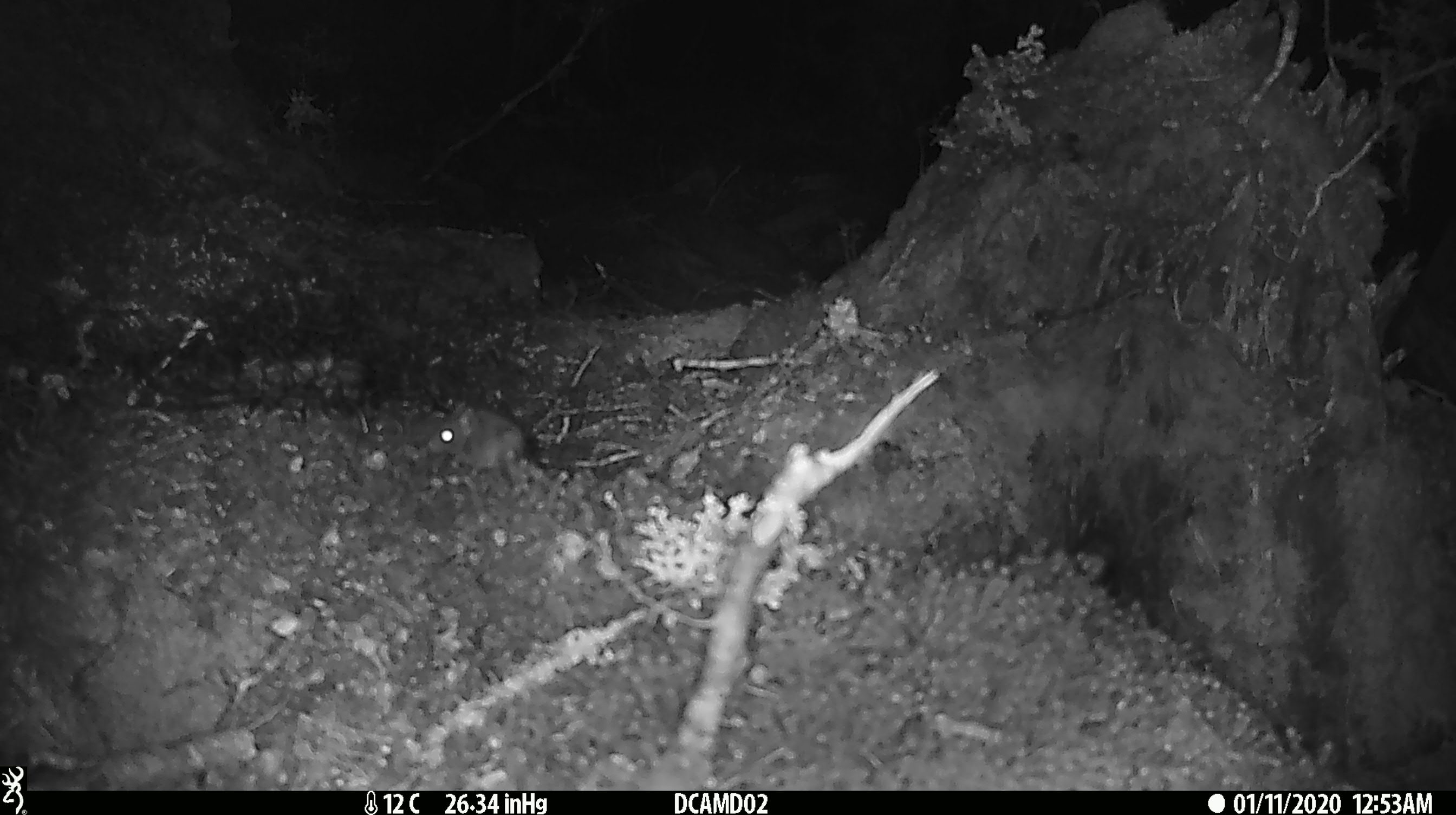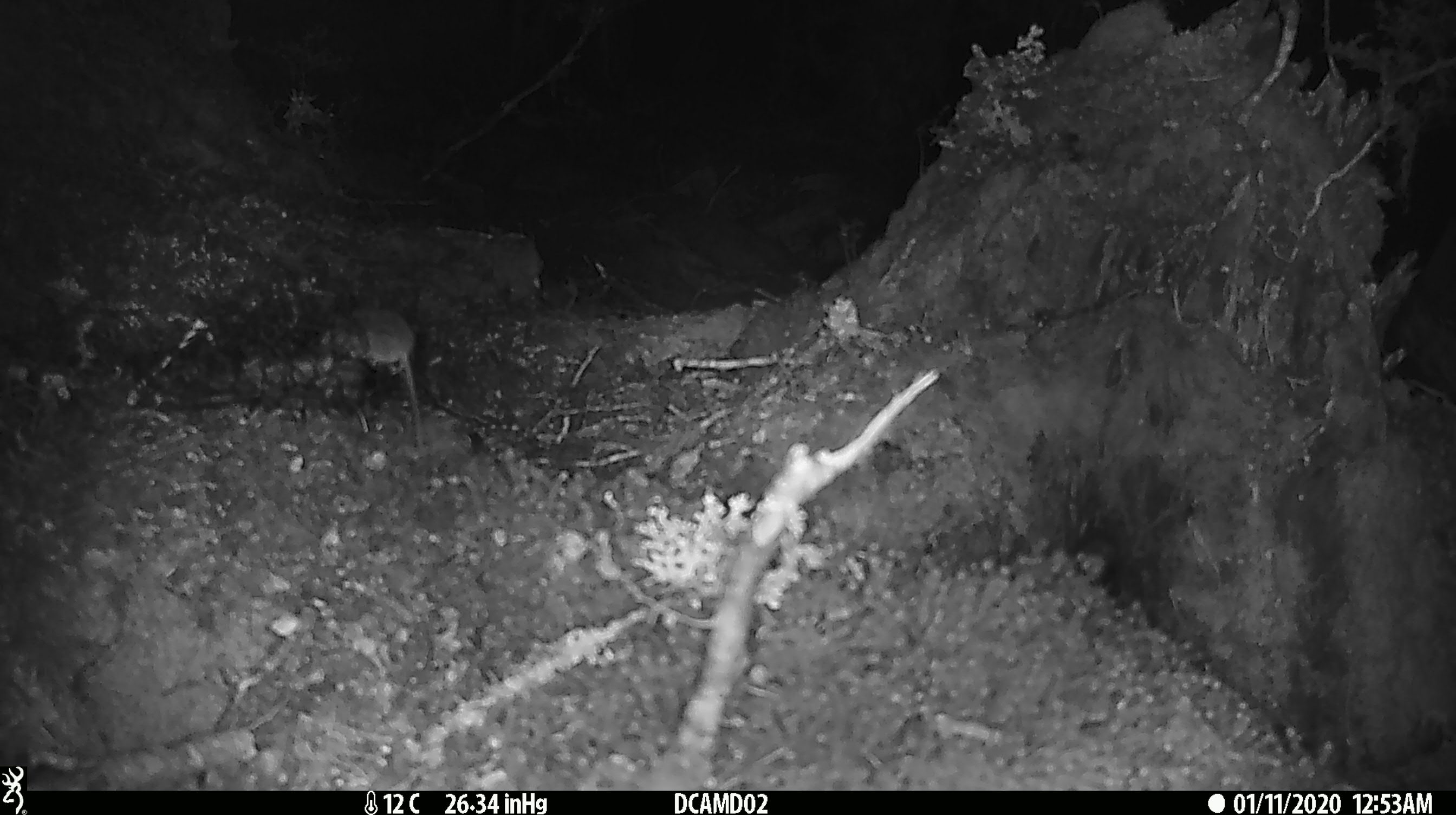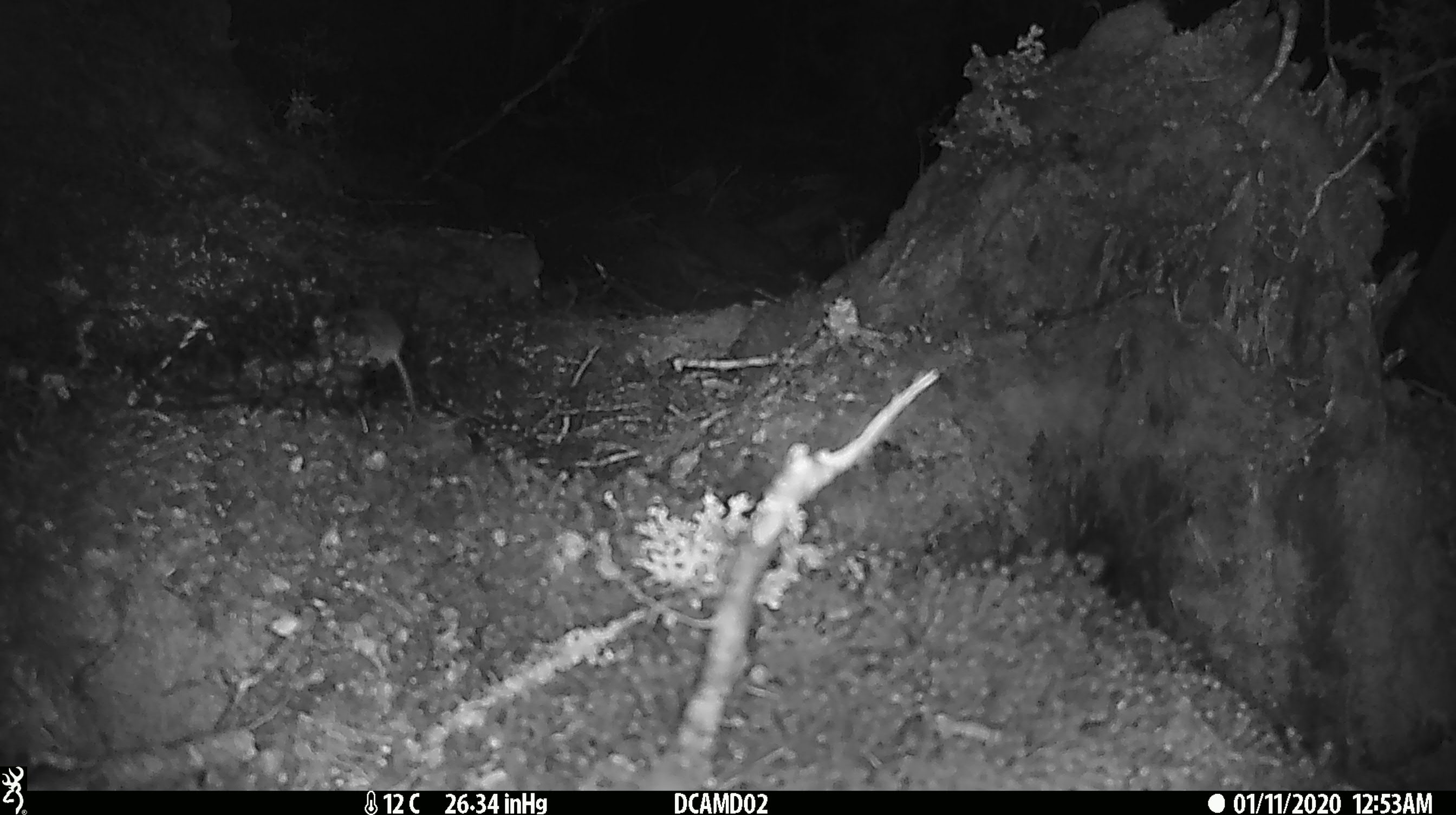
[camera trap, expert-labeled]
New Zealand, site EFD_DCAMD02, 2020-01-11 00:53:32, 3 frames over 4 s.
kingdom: Animalia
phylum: Chordata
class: Mammalia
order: Rodentia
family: Muridae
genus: Mus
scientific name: Mus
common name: mouse